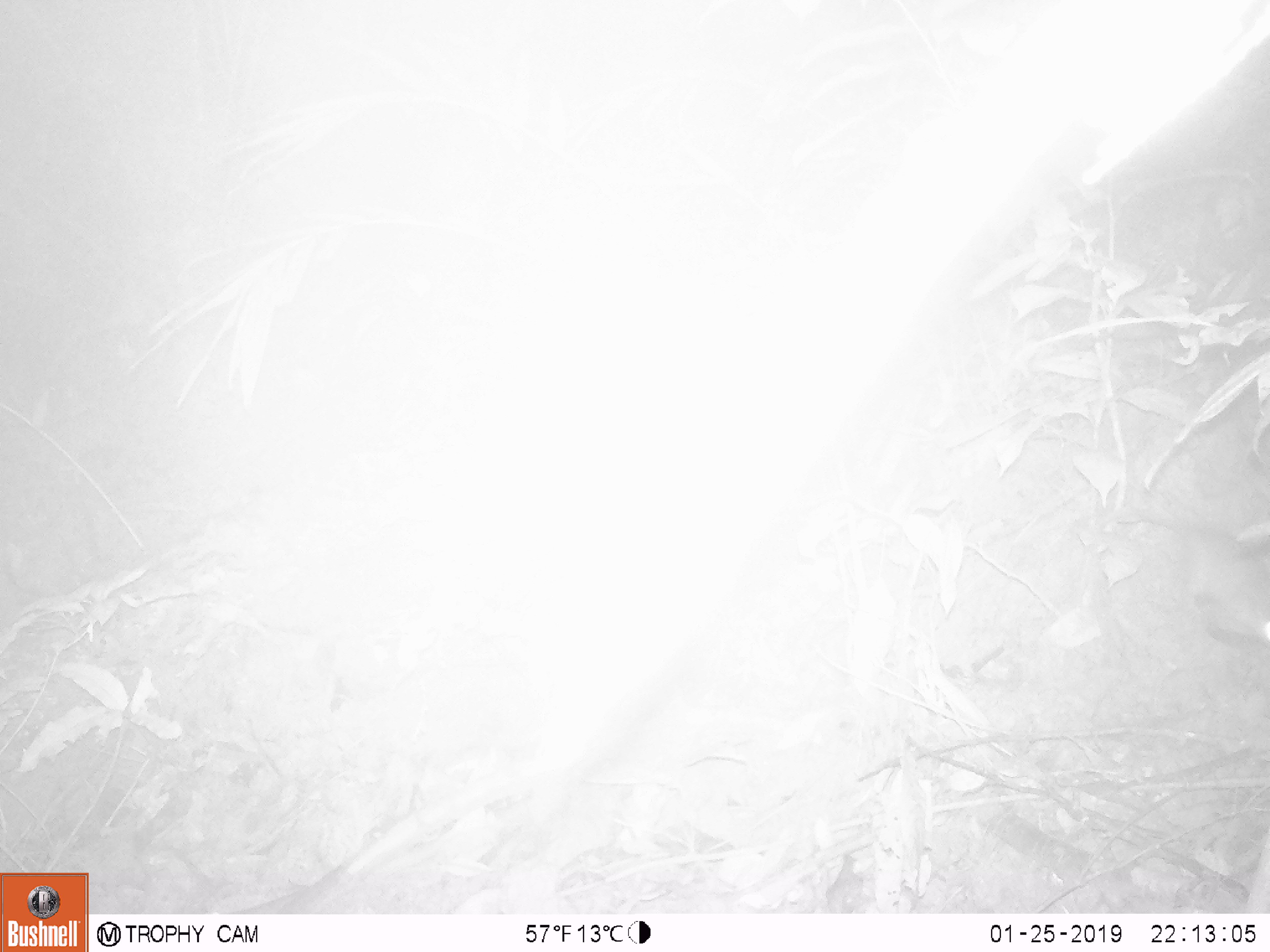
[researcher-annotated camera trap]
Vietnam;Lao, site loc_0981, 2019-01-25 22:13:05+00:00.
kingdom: Animalia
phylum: Chordata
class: Mammalia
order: Rodentia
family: Muridae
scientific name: Muridae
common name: old-world mice and rats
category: unidentified murid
Unidentified murid (old-world mice and rats) (Muridae). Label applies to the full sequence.